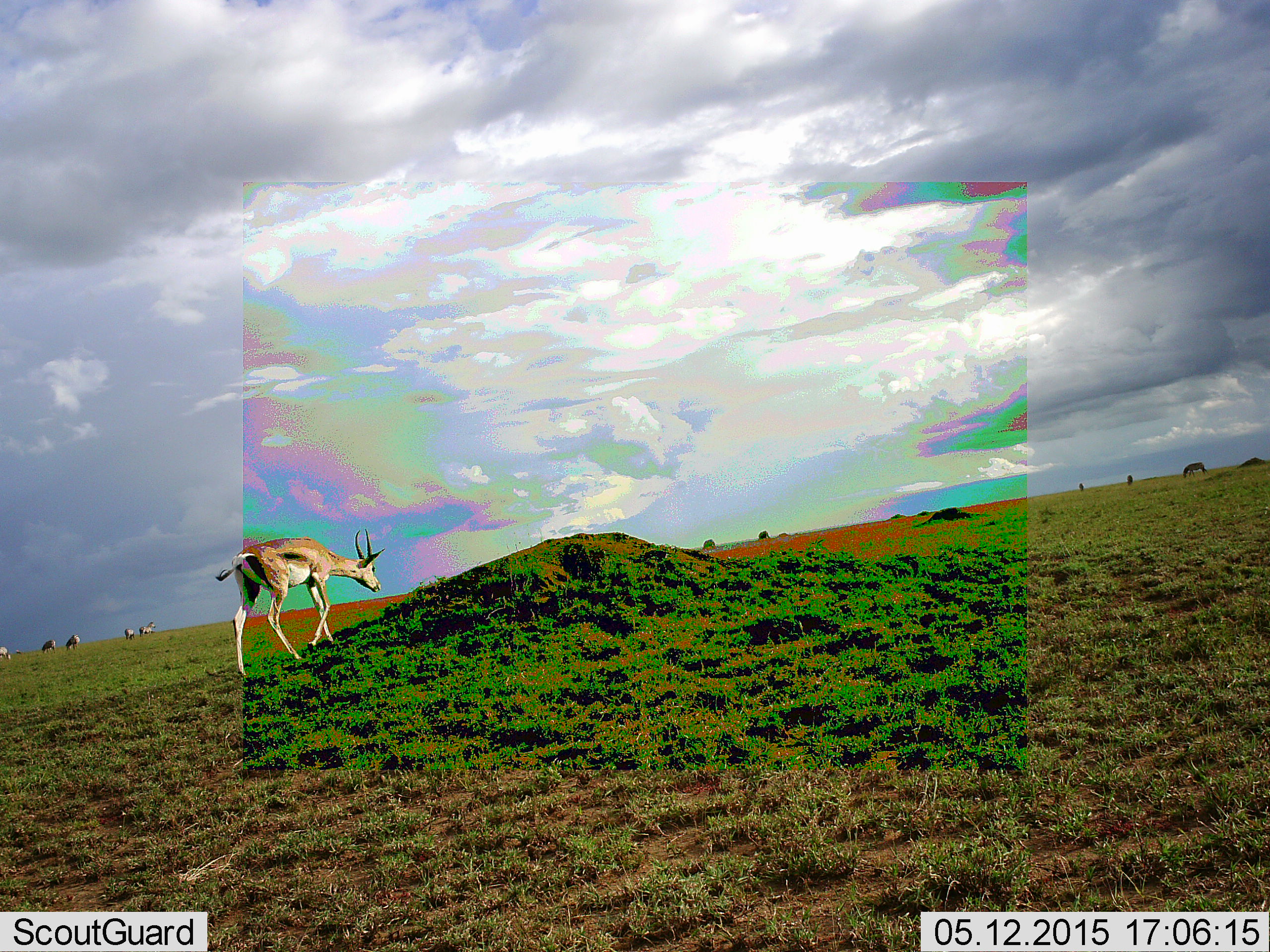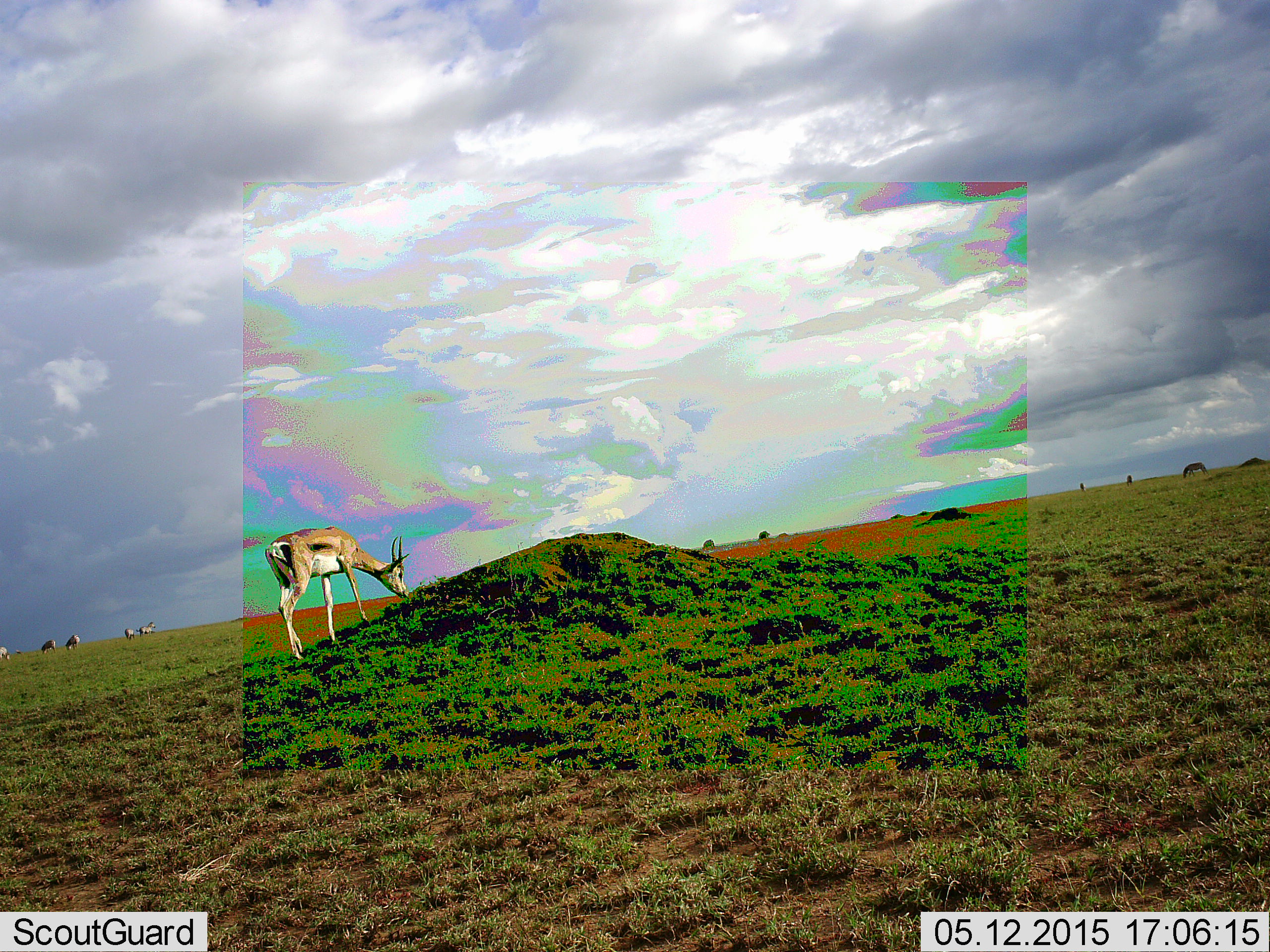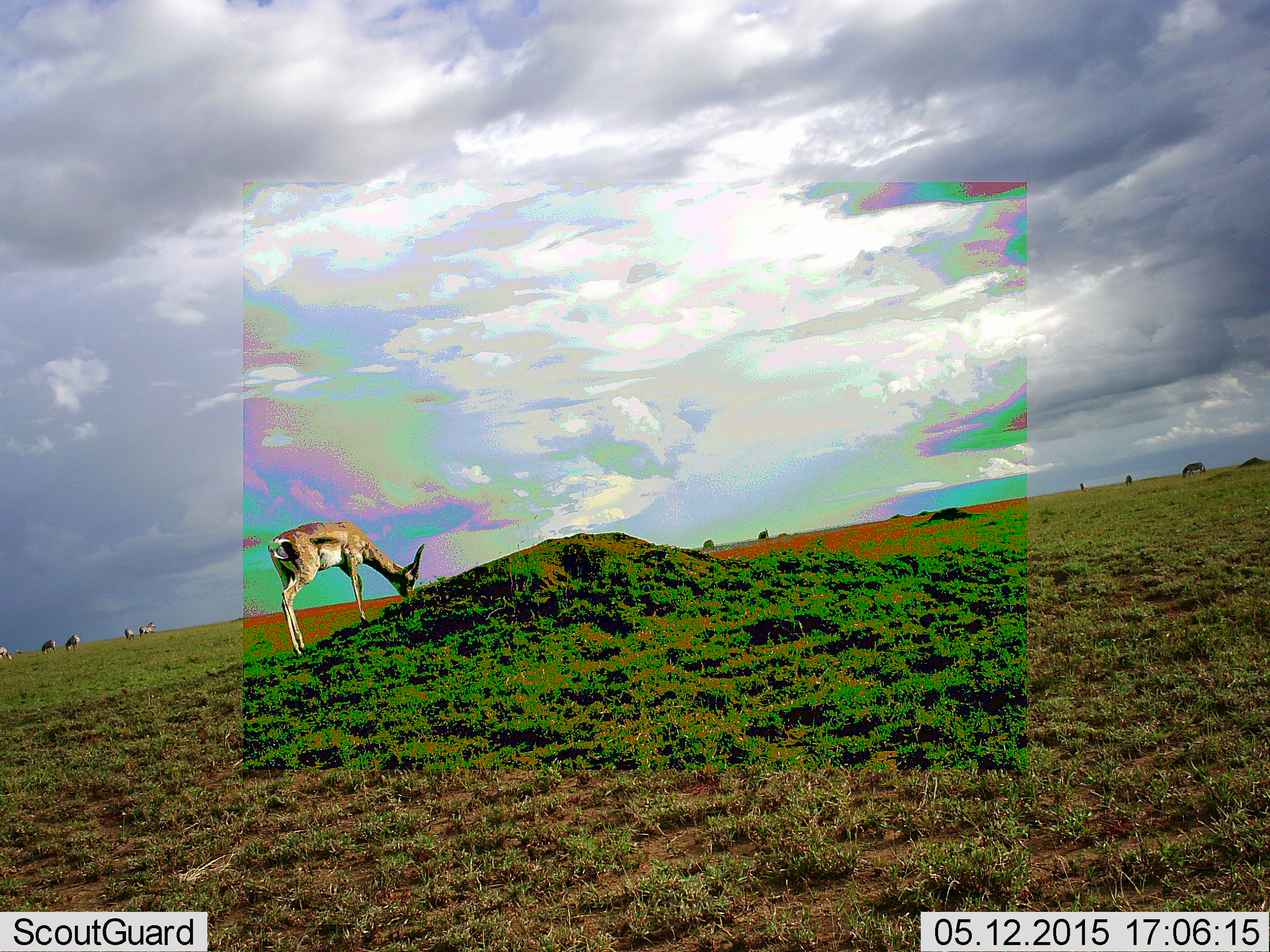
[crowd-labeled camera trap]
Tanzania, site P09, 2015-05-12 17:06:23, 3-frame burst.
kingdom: Animalia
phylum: Chordata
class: Mammalia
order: Artiodactyla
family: Bovidae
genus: Eudorcas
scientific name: Eudorcas thomsonii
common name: thomson's gazelle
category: gazellethomsons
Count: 1.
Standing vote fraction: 17%.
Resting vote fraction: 8%.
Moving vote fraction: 33%.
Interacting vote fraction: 8%.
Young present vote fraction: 0%.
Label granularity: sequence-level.